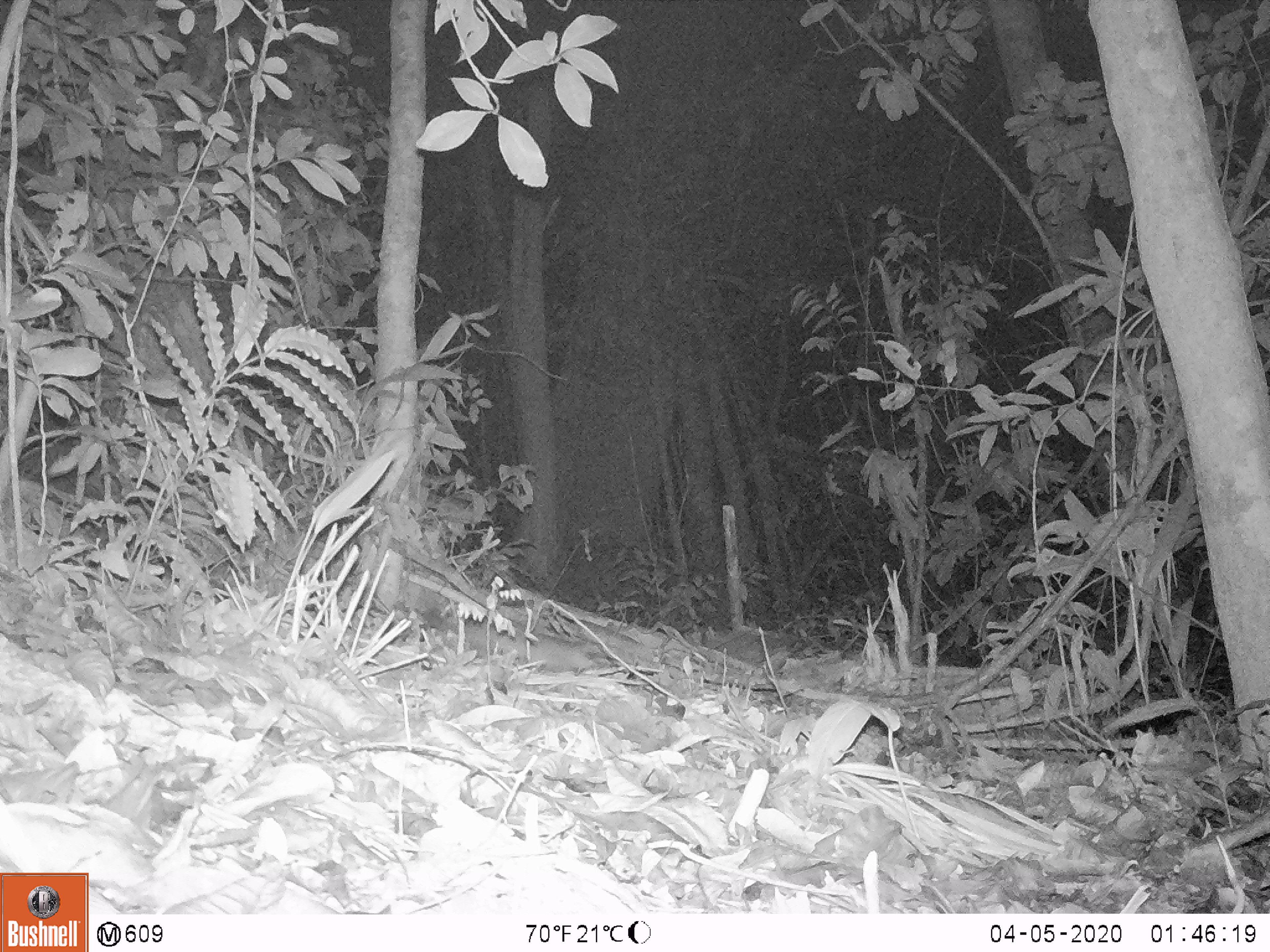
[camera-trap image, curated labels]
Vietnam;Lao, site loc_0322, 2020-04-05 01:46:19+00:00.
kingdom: Animalia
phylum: Chordata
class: Mammalia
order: Carnivora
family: Mustelidae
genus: Melogale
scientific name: Melogale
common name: ferret badger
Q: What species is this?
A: Ferret badger (Melogale).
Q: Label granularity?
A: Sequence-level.